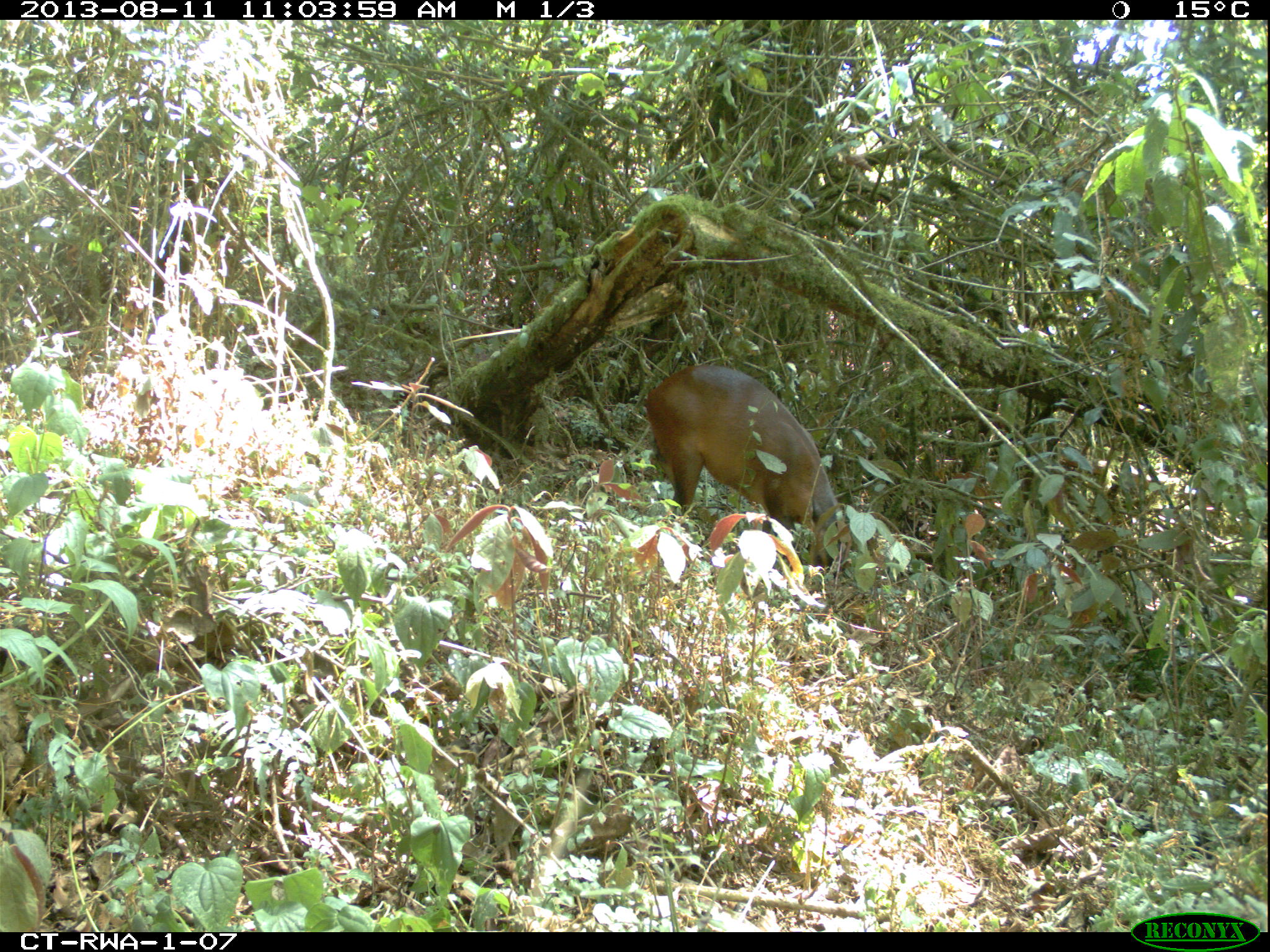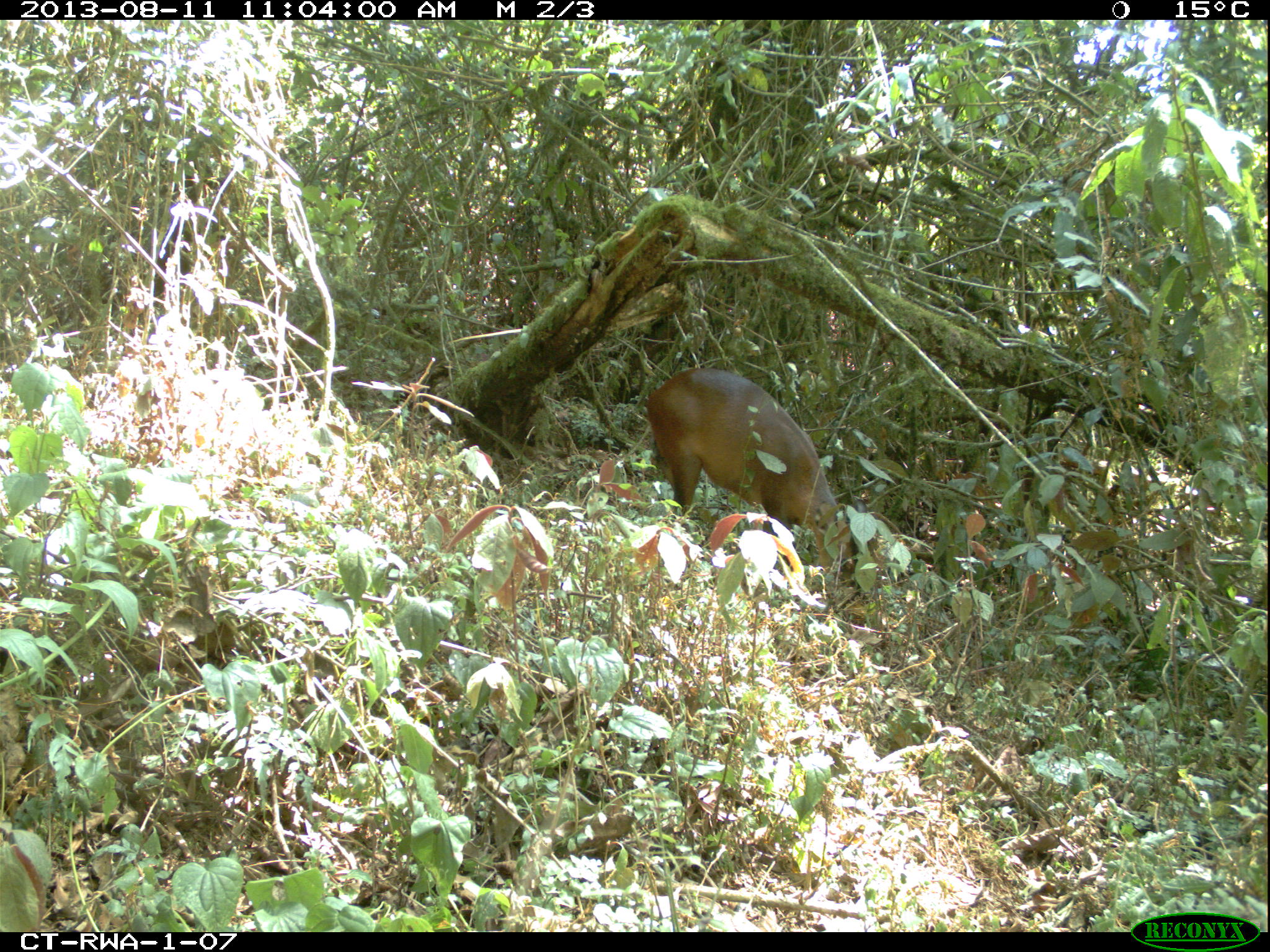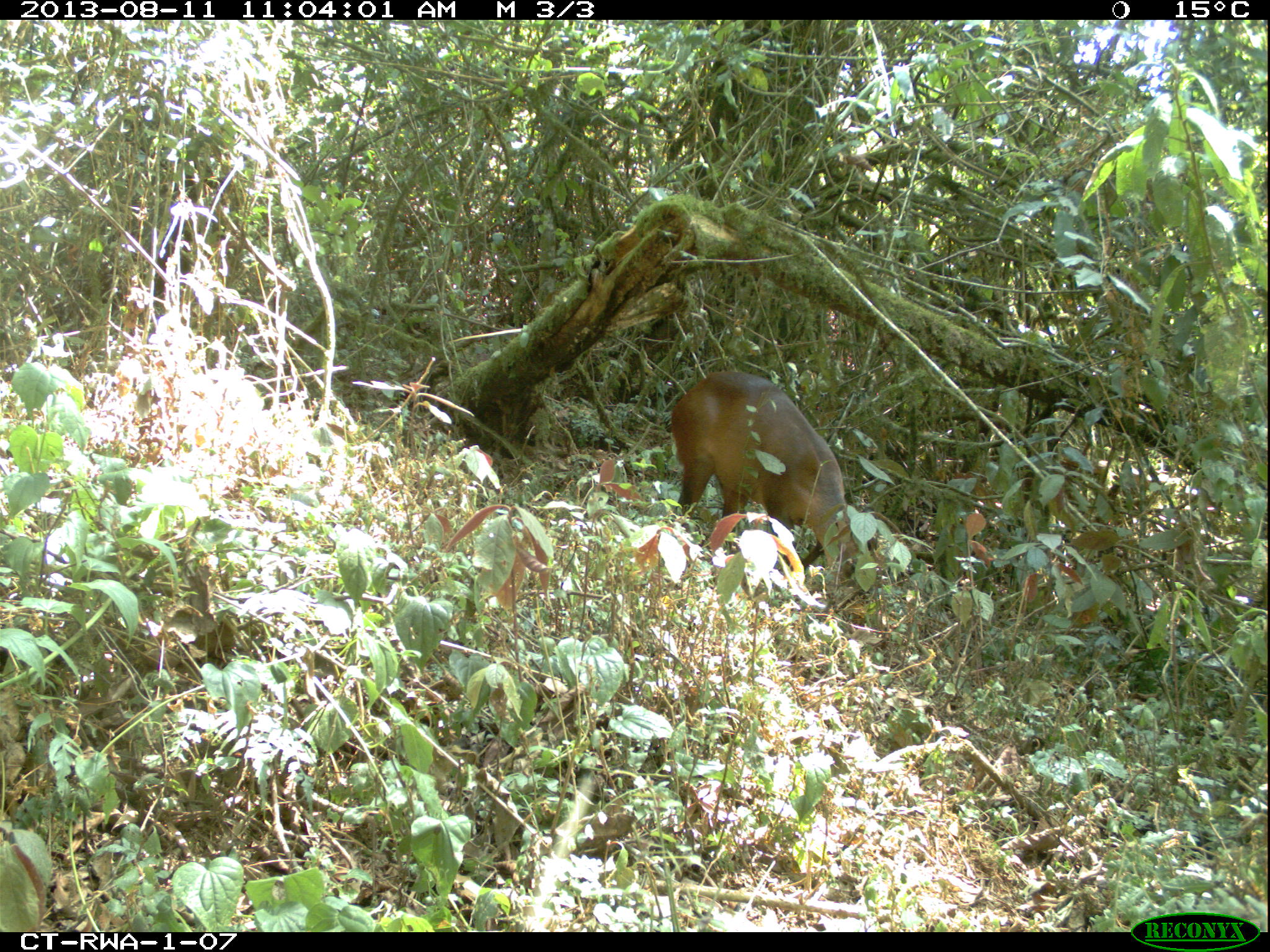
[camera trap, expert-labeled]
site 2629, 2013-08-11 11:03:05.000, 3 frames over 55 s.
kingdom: Animalia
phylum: Chordata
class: Mammalia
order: Artiodactyla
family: Bovidae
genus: Cephalophus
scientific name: Cephalophus nigrifrons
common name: black-fronted duiker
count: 1